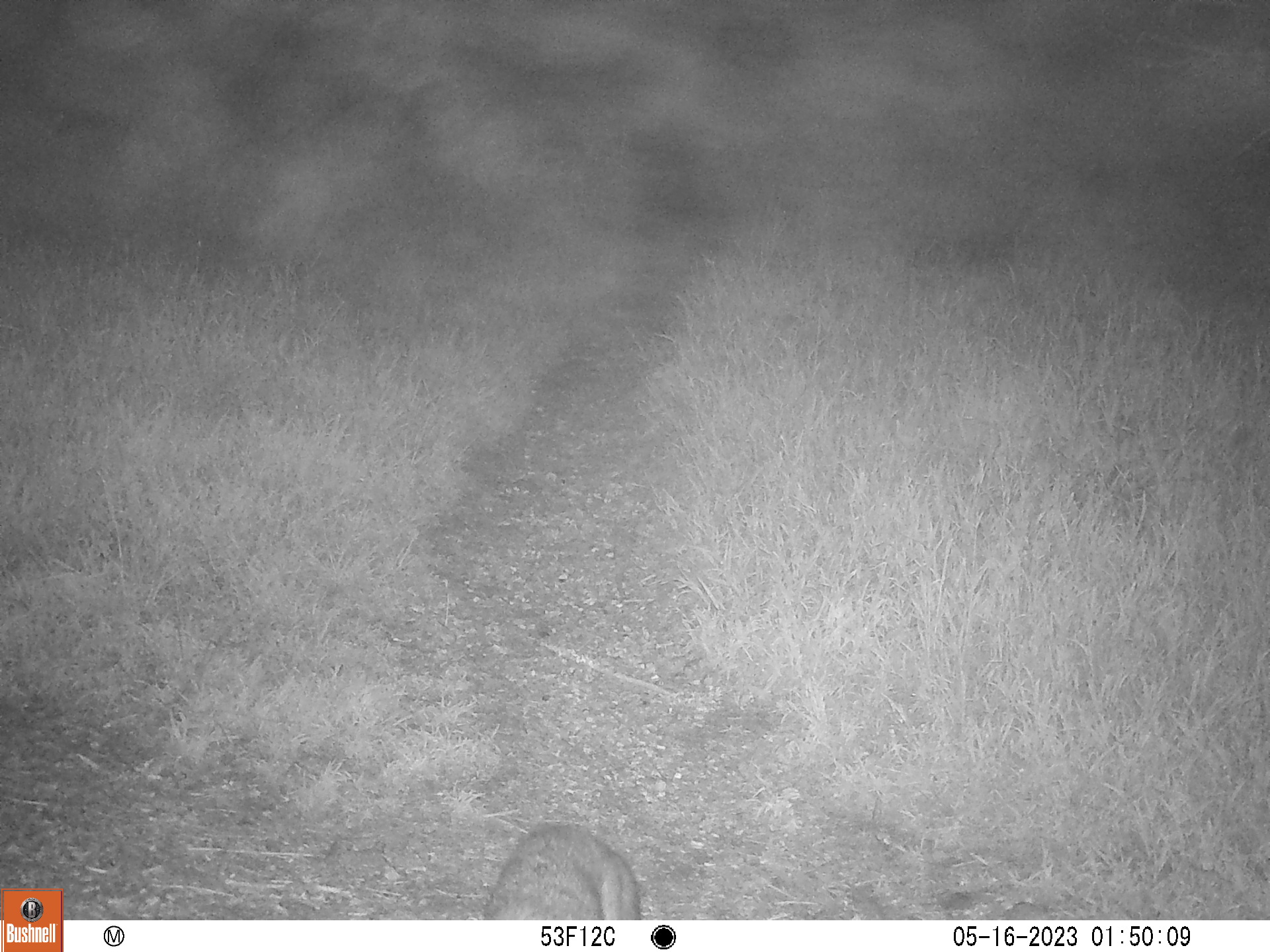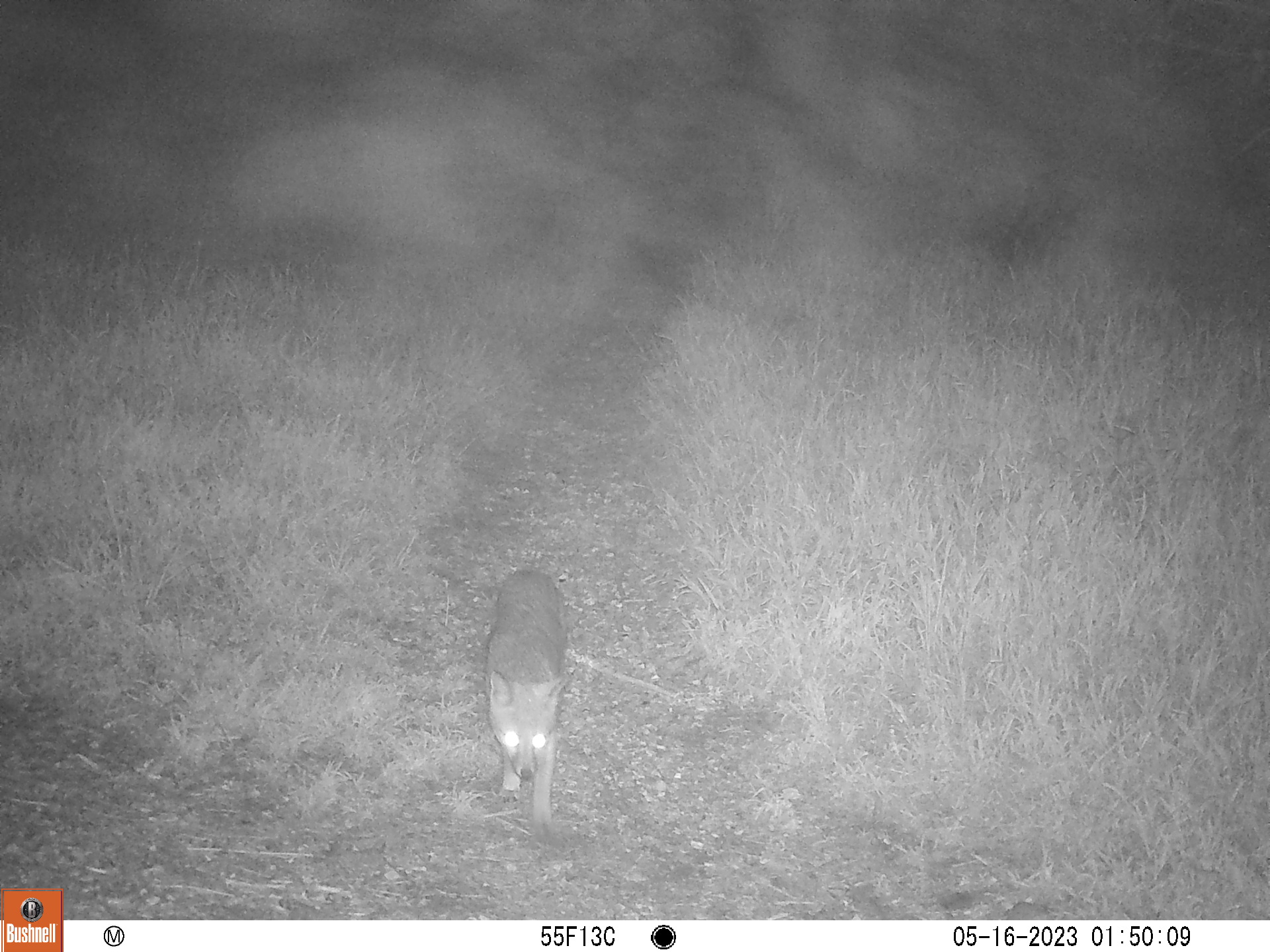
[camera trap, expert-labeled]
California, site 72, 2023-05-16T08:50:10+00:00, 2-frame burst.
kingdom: Animalia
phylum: Chordata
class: Mammalia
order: Carnivora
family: Canidae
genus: Urocyon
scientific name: Urocyon cinereoargenteus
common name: gray fox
Gray fox (Urocyon cinereoargenteus).